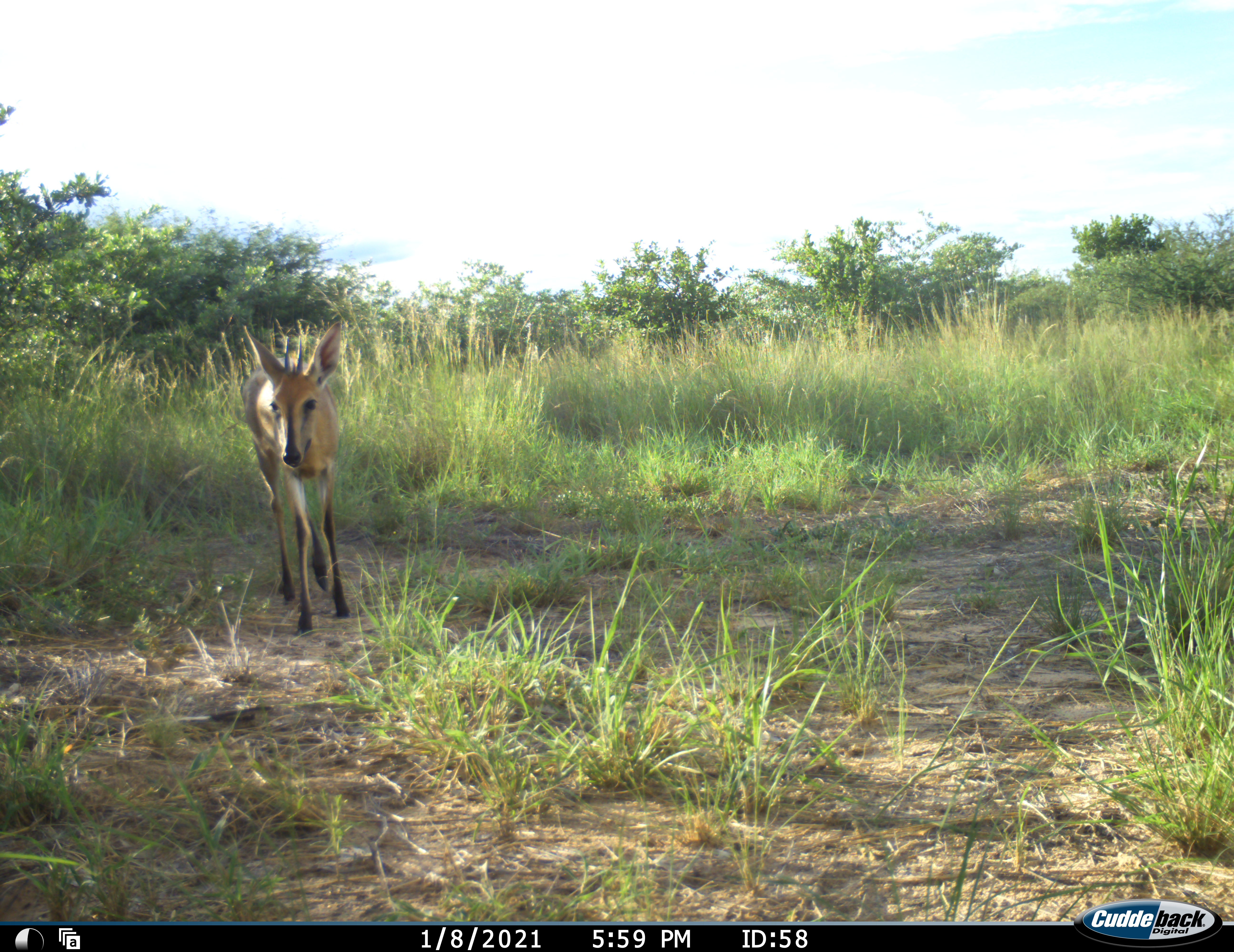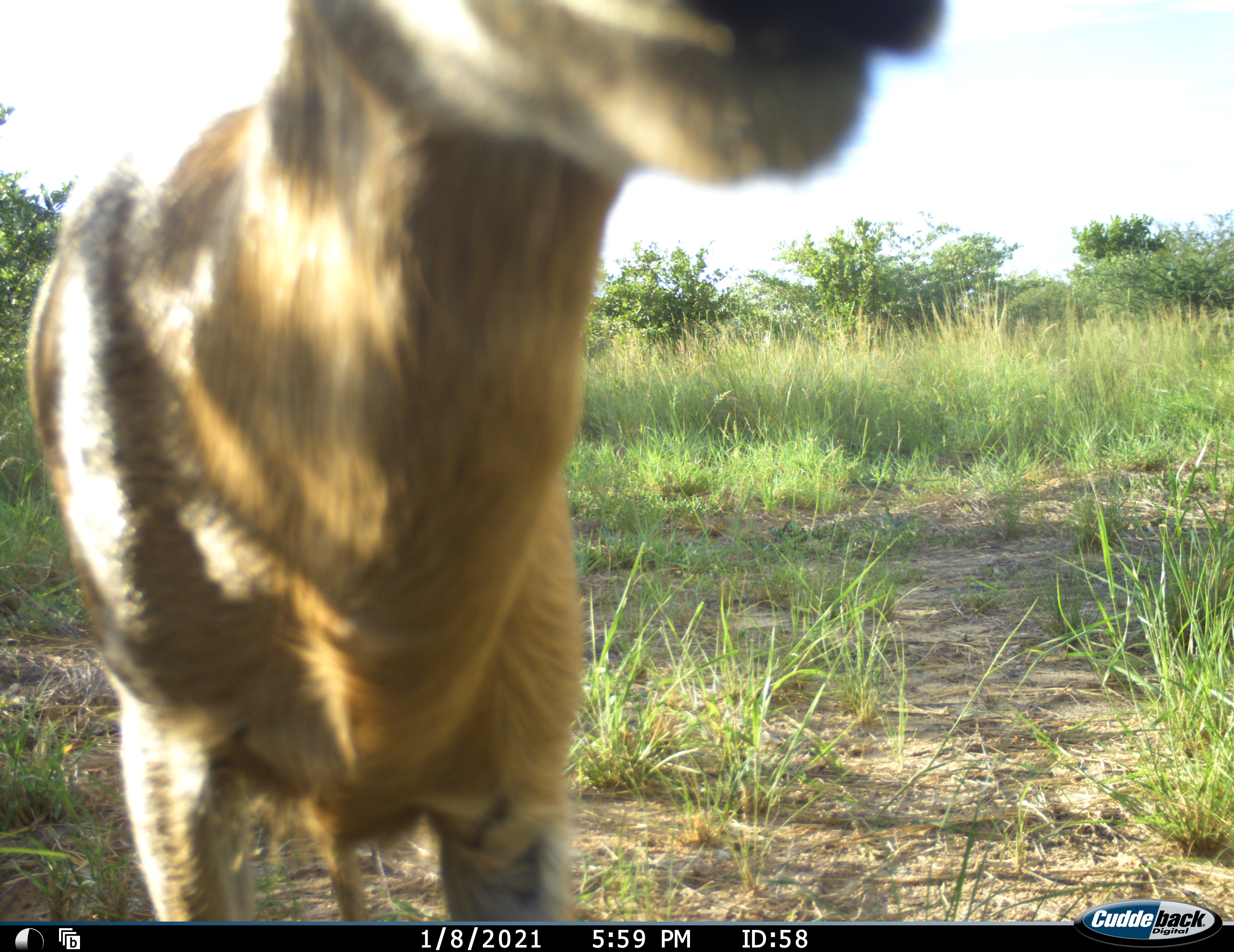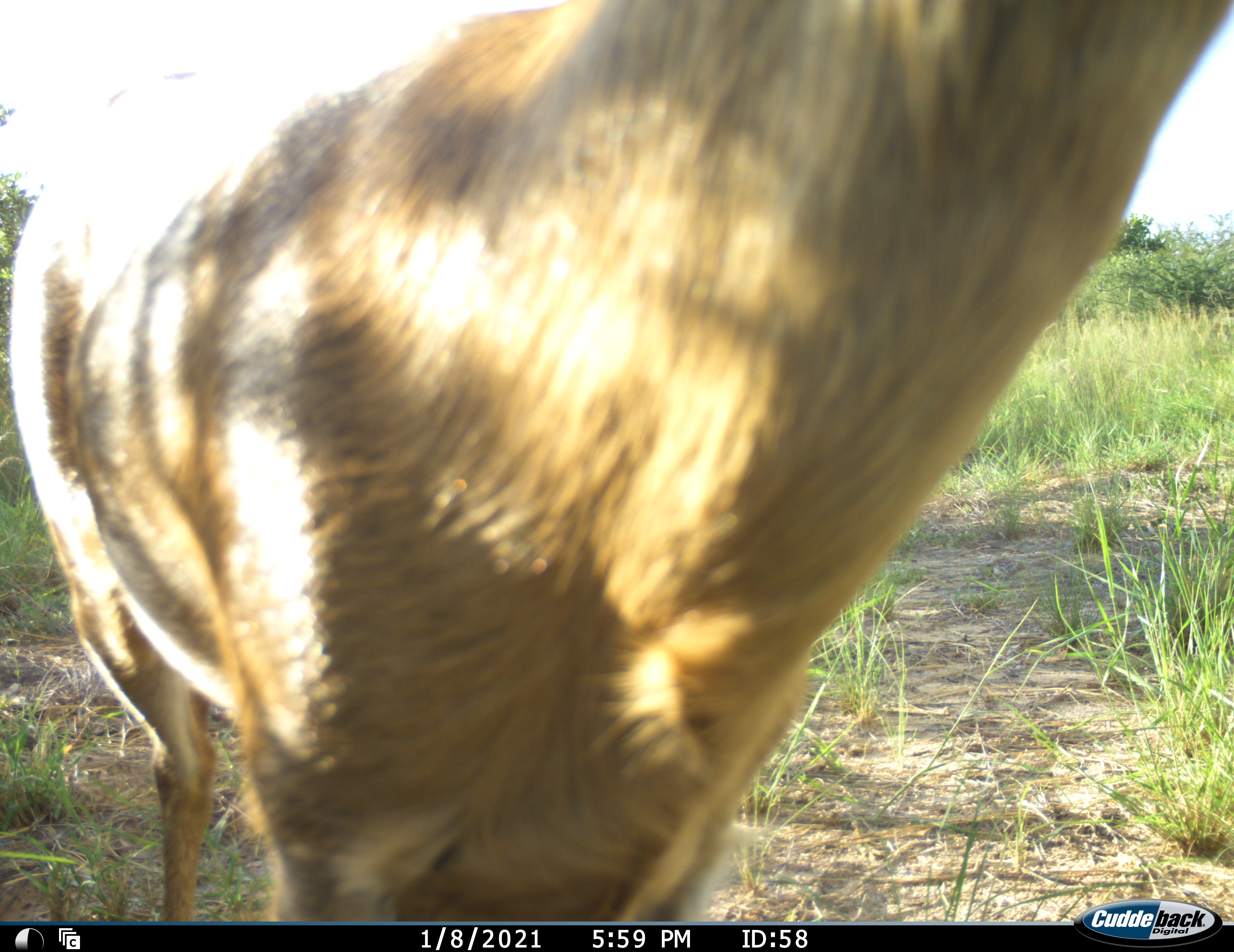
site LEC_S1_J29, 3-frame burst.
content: unidentified animal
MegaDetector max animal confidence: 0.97